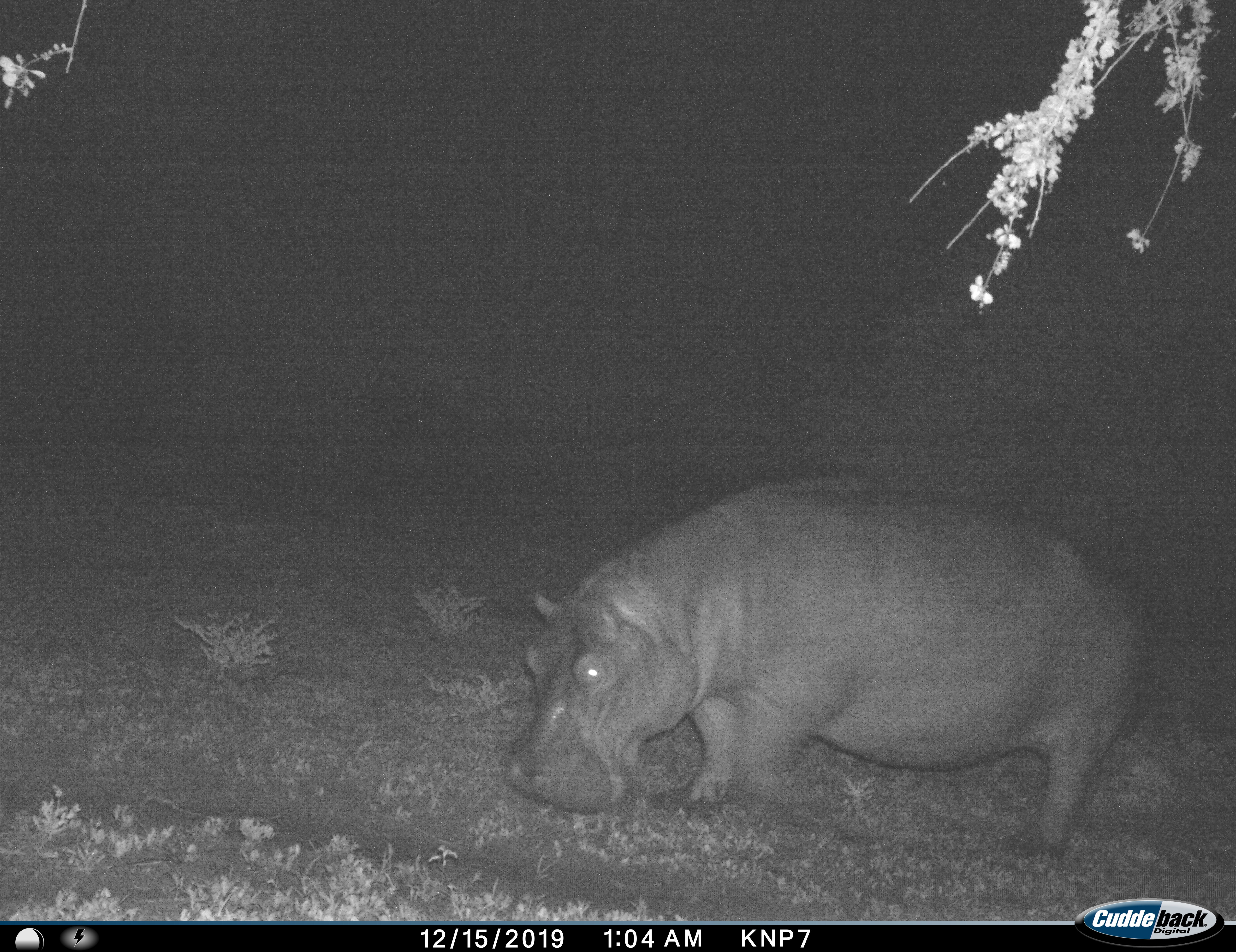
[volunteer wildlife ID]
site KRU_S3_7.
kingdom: Animalia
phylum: Chordata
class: Mammalia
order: Artiodactyla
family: Hippopotamidae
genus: Hippopotamus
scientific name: Hippopotamus amphibius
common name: hippopotamus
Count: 1.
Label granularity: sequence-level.